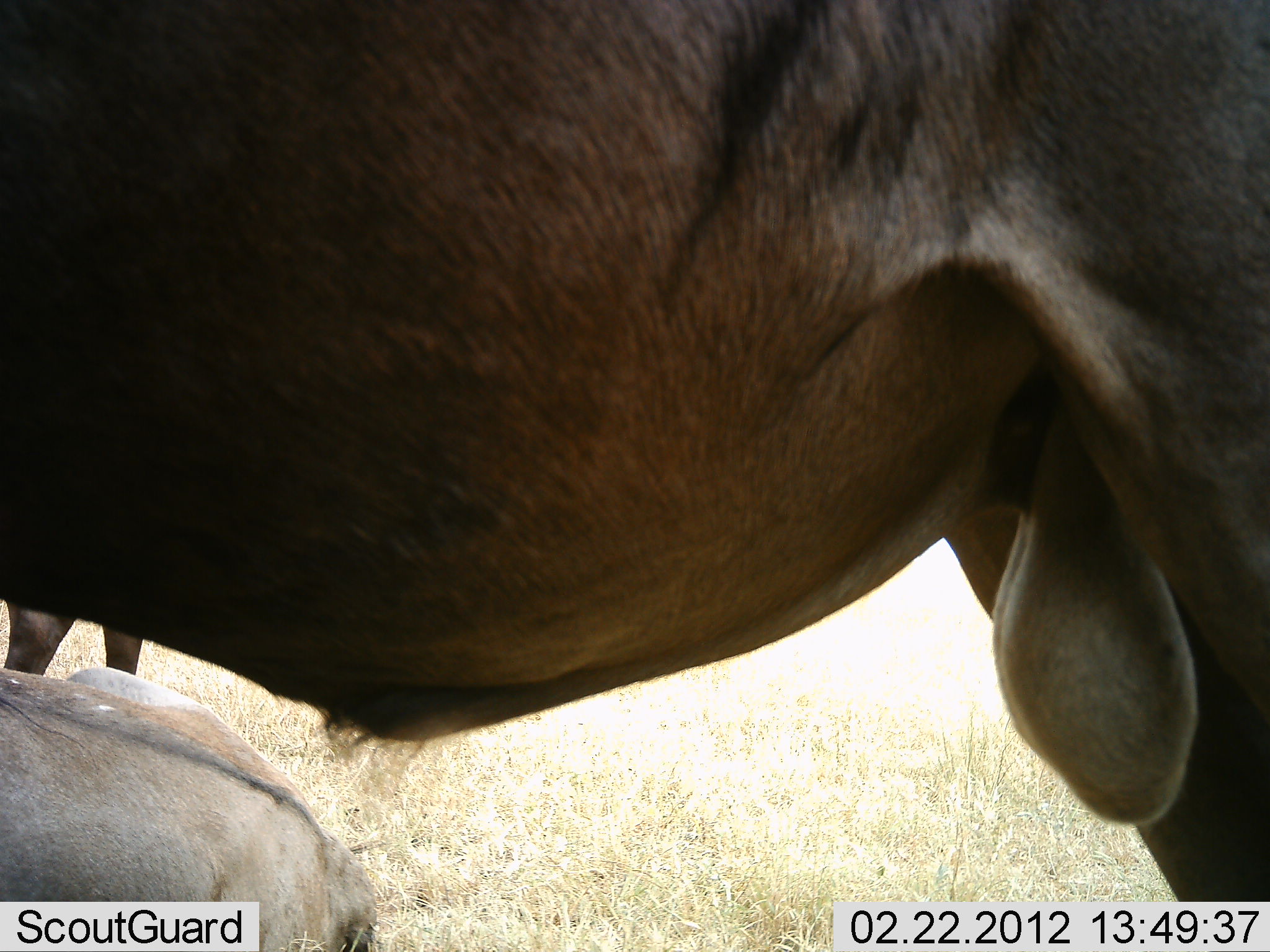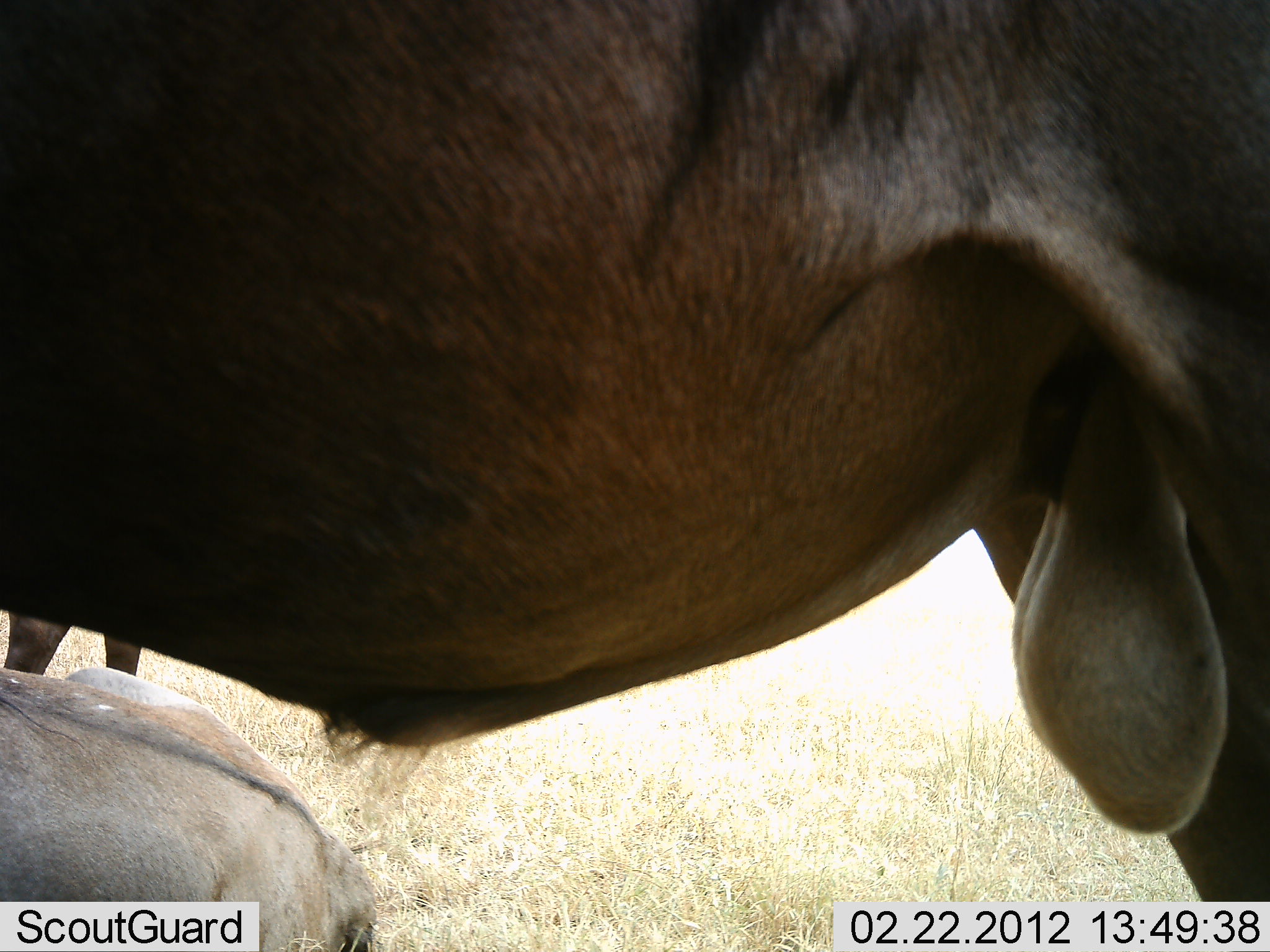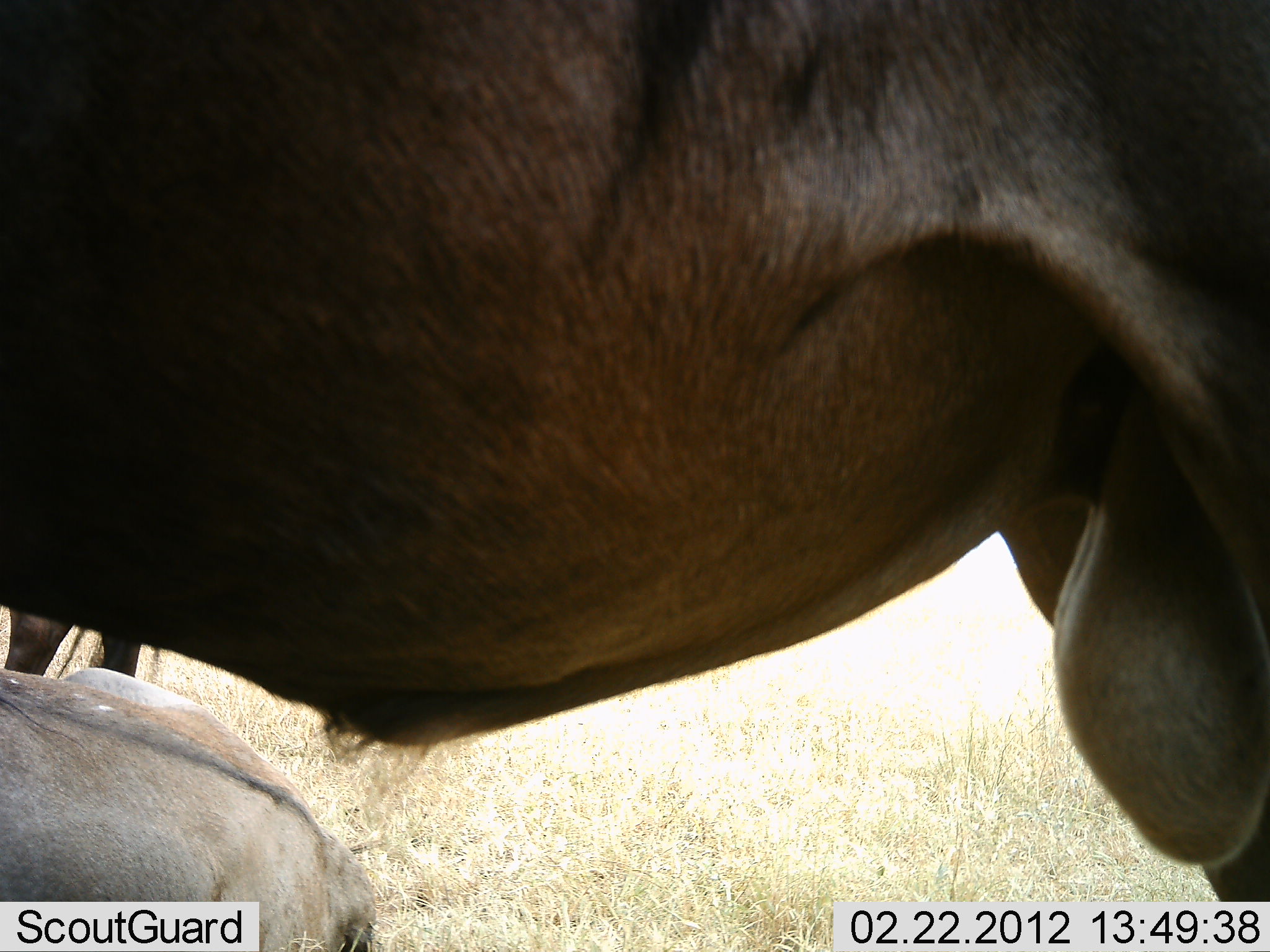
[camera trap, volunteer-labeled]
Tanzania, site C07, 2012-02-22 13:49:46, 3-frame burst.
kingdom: Animalia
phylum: Chordata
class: Mammalia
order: Artiodactyla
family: Bovidae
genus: Connochaetes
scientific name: Connochaetes taurinus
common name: blue wildebeest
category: wildebeest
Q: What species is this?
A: Wildebeest (blue wildebeest) (Connochaetes taurinus).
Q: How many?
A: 3.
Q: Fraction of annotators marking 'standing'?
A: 94%.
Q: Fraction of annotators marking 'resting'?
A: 88%.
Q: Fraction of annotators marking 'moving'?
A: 6%.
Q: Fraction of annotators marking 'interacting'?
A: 0%.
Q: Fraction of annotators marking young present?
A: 6%.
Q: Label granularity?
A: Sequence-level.